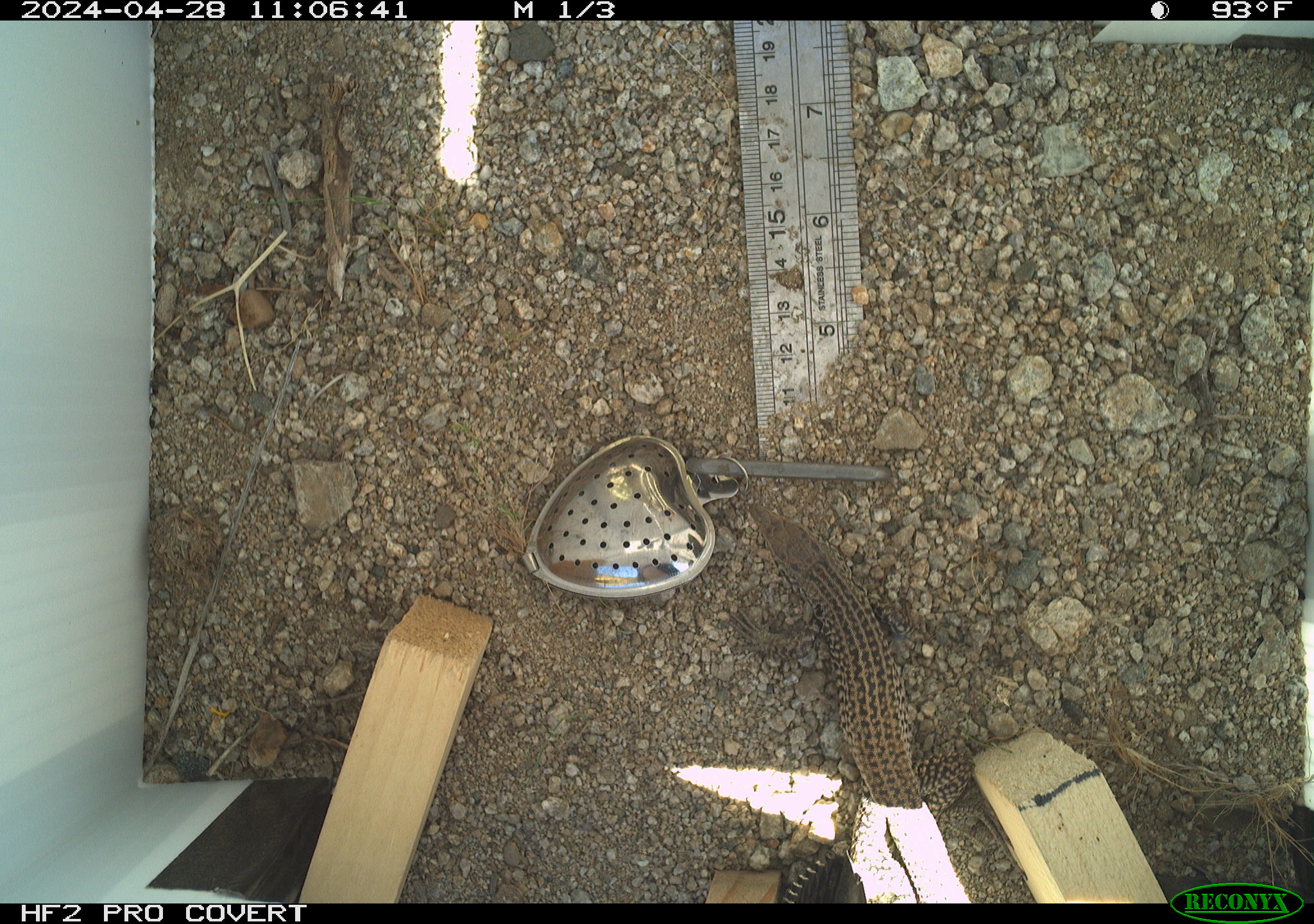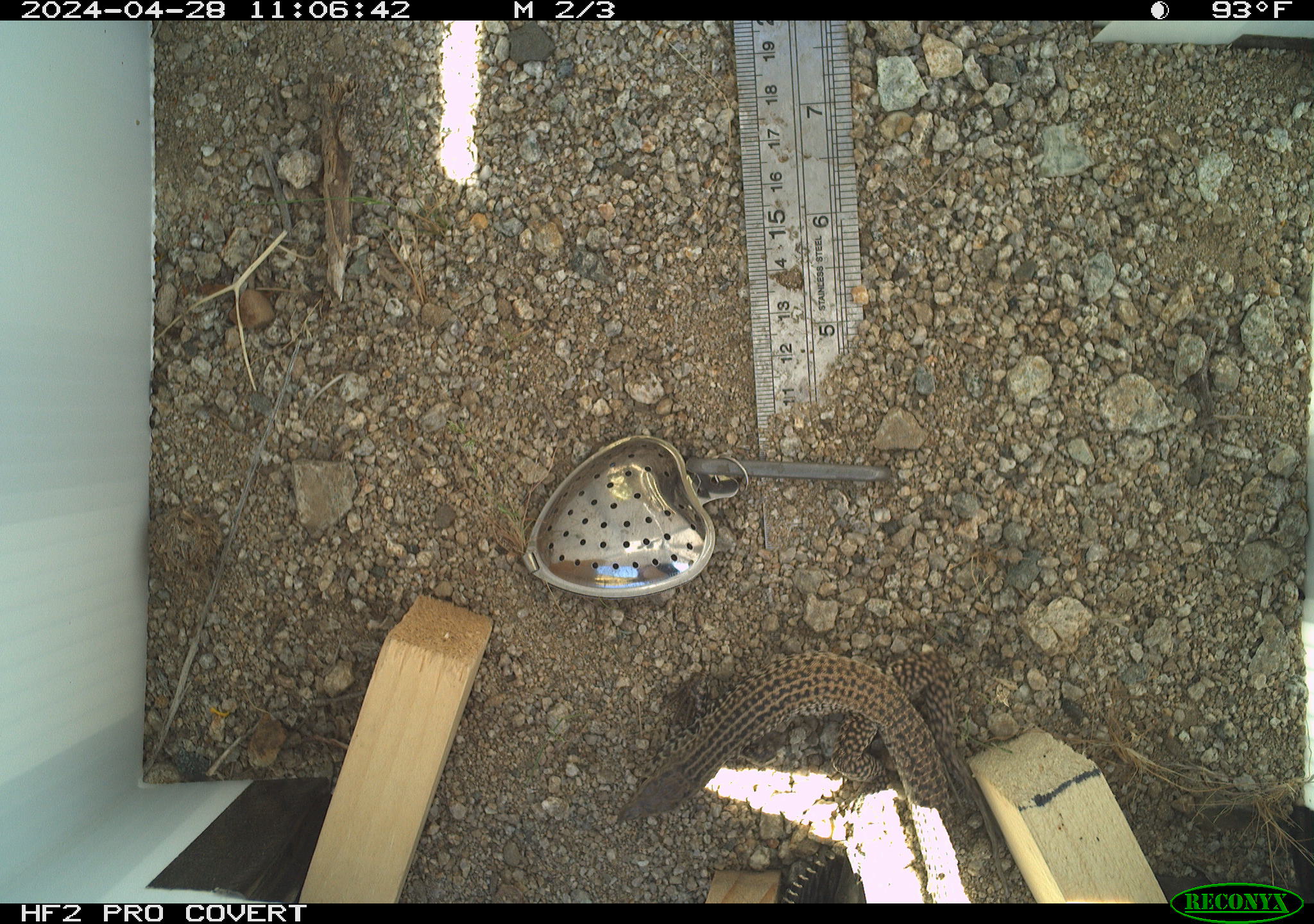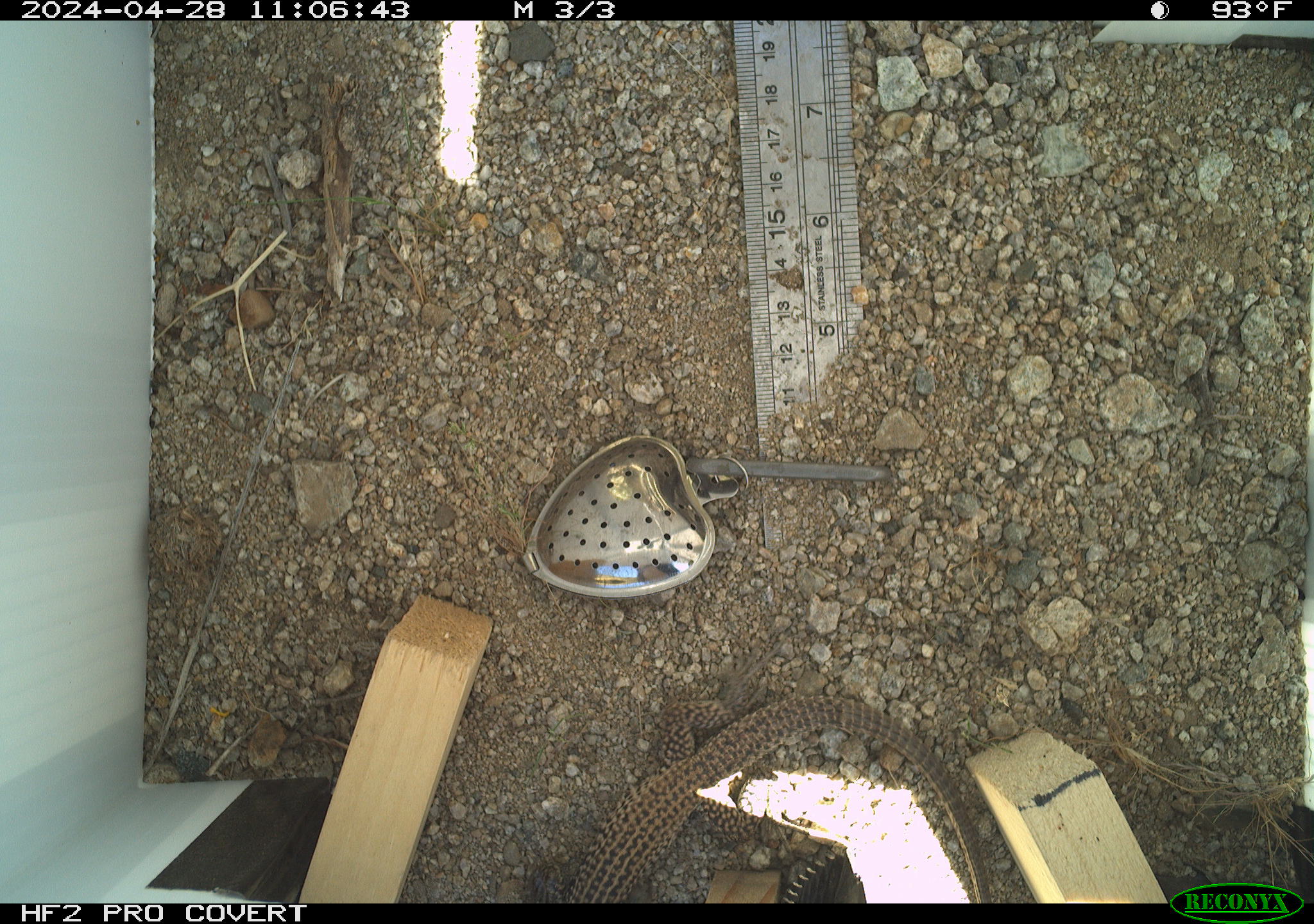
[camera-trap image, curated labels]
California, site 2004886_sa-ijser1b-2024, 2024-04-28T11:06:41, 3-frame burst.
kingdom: Animalia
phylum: Chordata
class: Reptilia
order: Squamata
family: Teiidae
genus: Aspidoscelis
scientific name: Aspidoscelis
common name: whiptail lizards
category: aspidoscelis species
Aspidoscelis species (whiptail lizards) (Aspidoscelis).